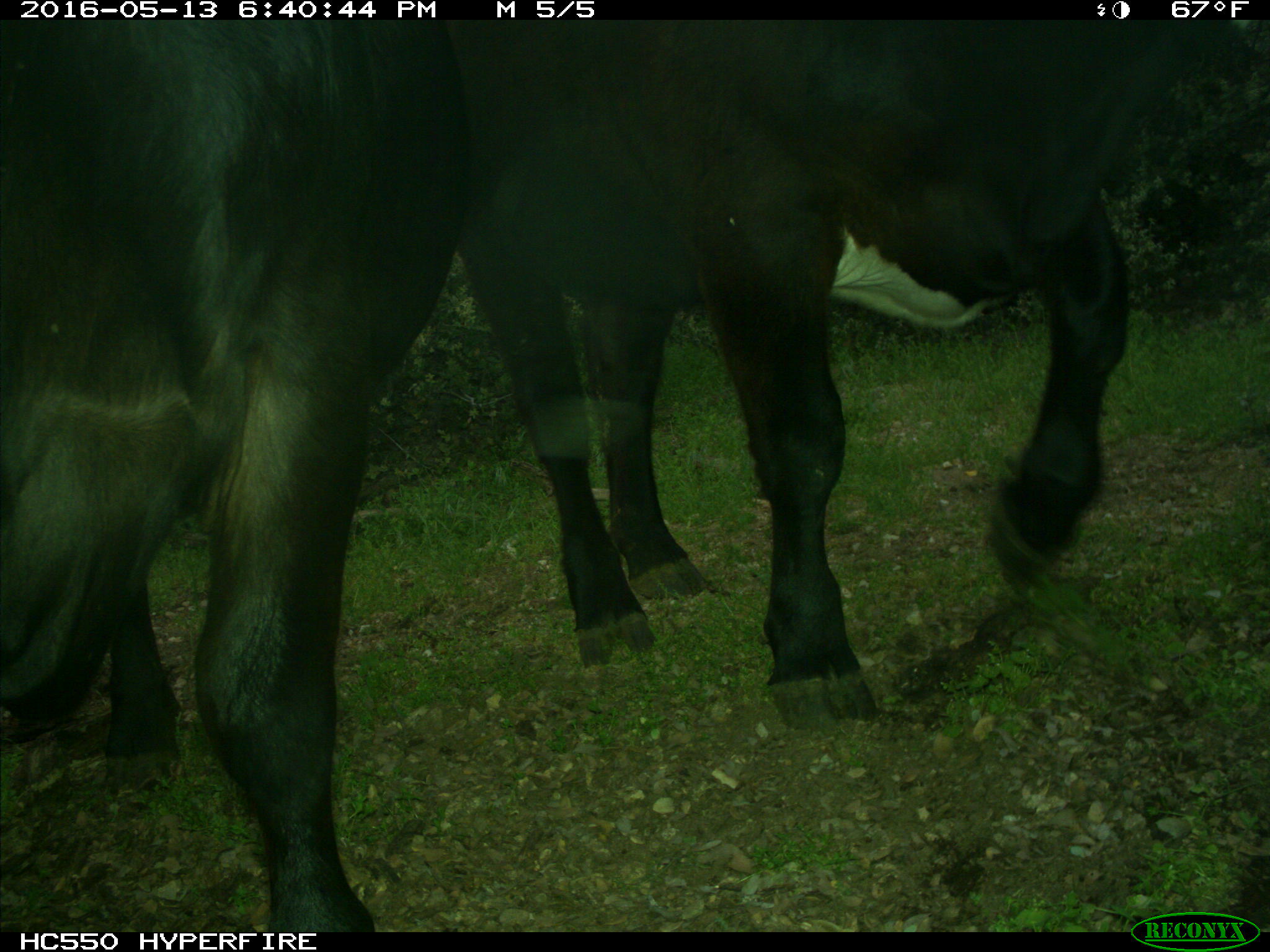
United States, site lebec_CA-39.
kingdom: Animalia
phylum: Chordata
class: Mammalia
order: Artiodactyla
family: Bovidae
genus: Bos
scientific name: Bos taurus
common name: domestic cow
Bos taurus (domestic cow).